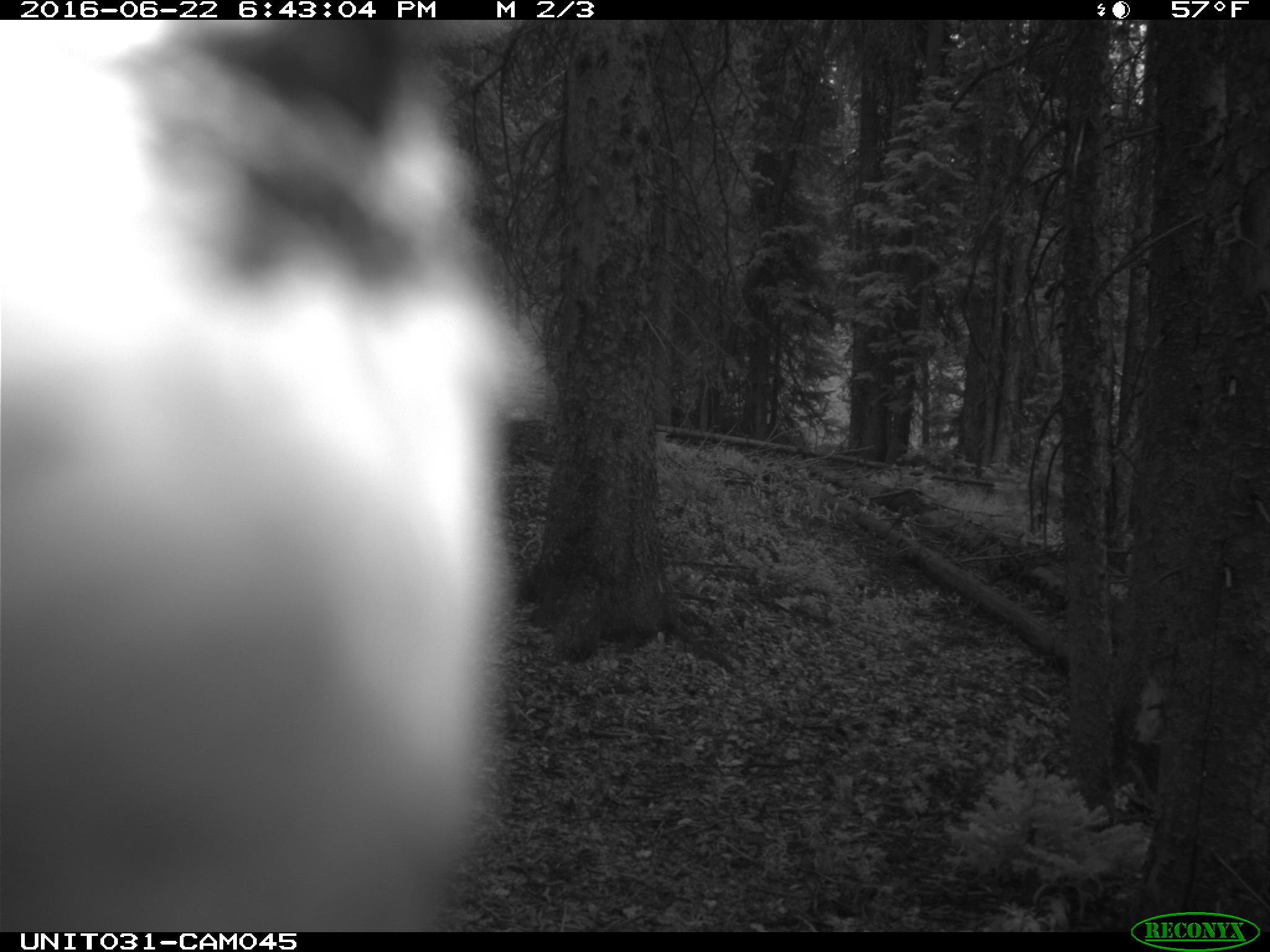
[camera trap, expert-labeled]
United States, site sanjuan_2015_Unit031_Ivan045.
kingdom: Animalia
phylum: Chordata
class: Aves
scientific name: Aves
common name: birds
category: unidentified bird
Unidentified bird (birds) (Aves).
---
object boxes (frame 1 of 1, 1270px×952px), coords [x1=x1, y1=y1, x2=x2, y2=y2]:
animal: [x1=0, y1=19, x2=548, y2=932]